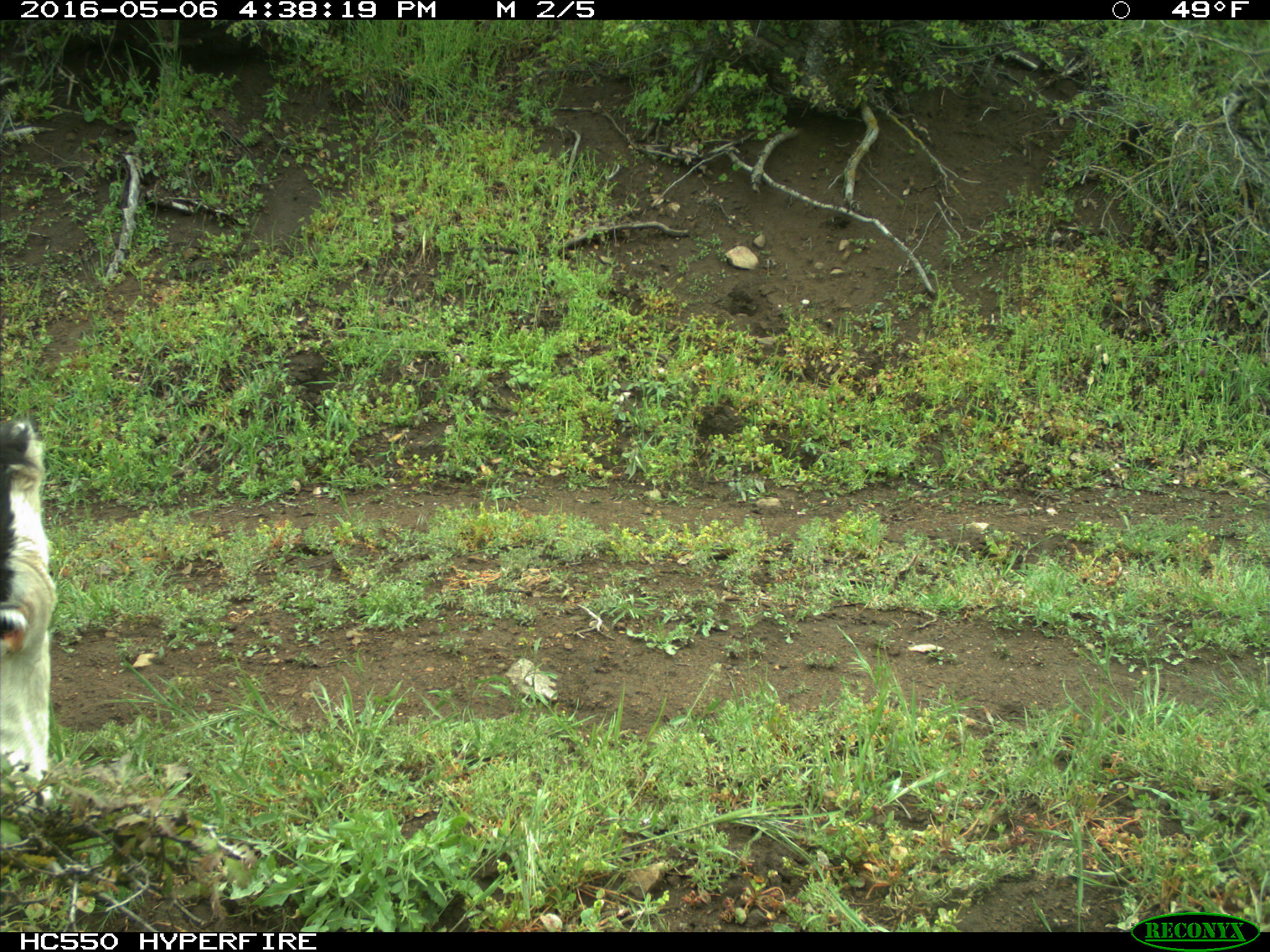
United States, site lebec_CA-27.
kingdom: Animalia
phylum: Chordata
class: Mammalia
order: Artiodactyla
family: Bovidae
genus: Bos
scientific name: Bos taurus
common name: domestic cow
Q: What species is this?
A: Bos taurus (domestic cow).